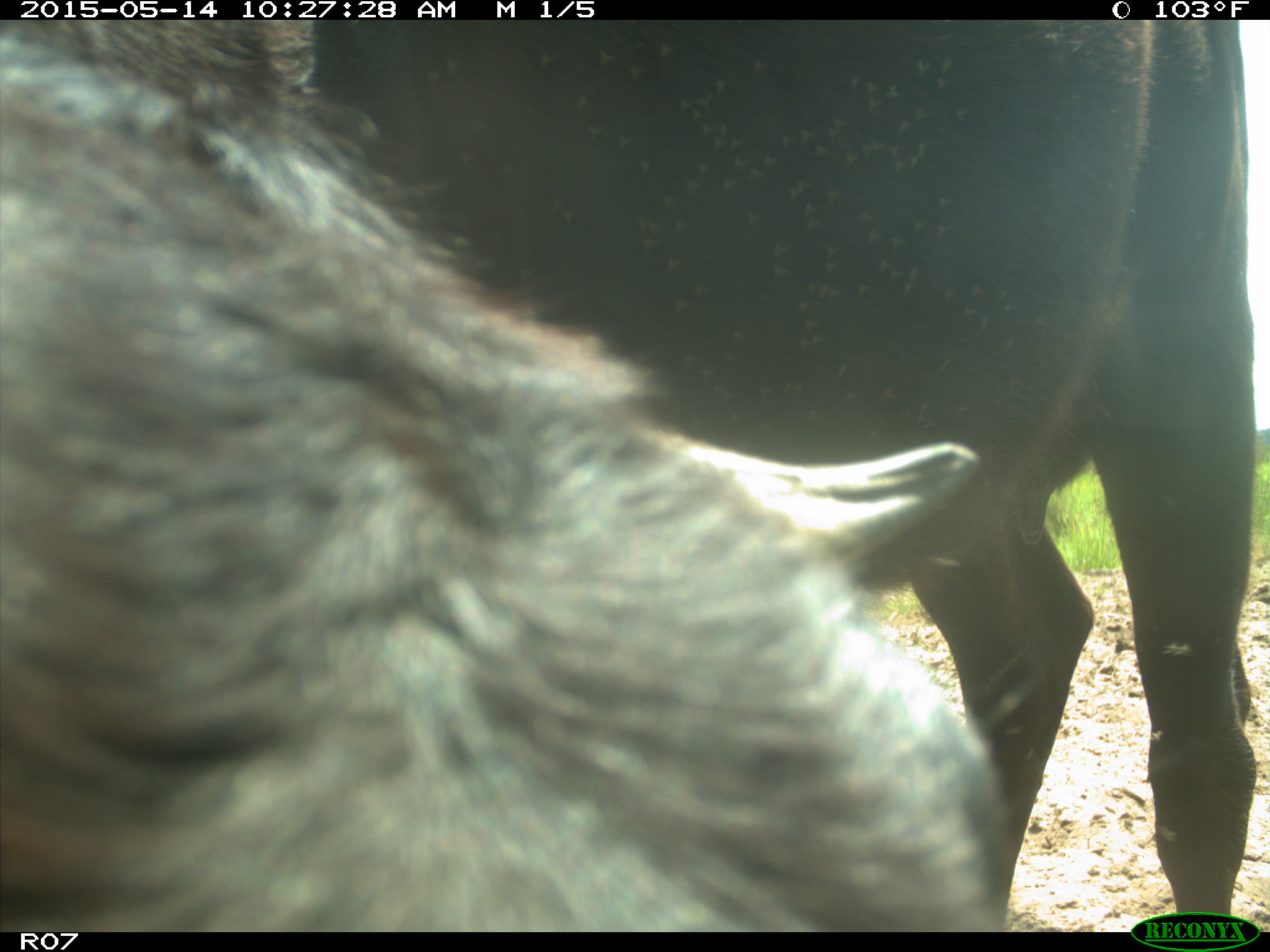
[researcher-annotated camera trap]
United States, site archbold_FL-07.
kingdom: Animalia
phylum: Chordata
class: Mammalia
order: Artiodactyla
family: Bovidae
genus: Bos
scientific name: Bos taurus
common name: domestic cow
Bos taurus (domestic cow).